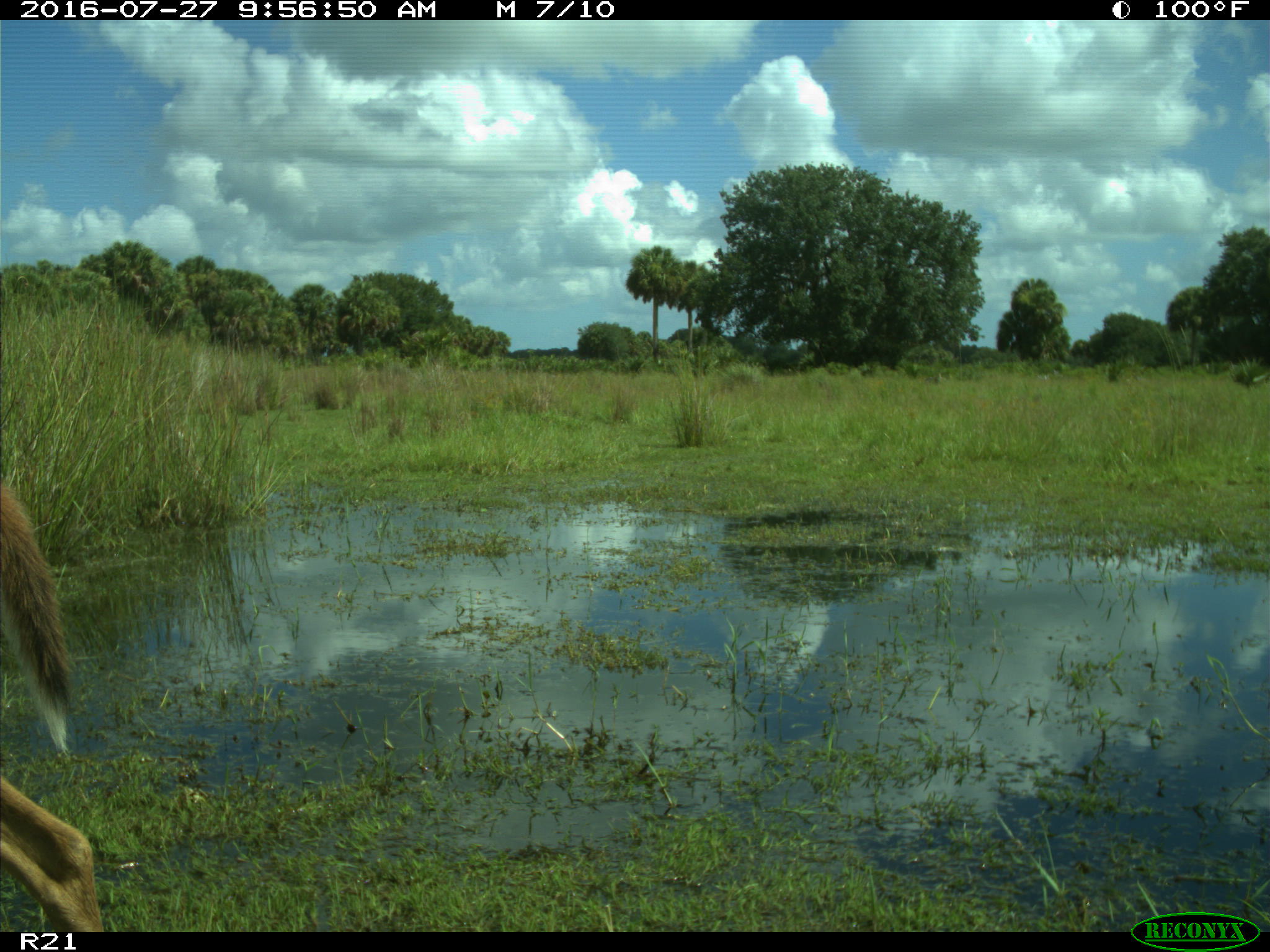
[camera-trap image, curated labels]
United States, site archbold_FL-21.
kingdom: Animalia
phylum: Chordata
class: Mammalia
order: Artiodactyla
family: Cervidae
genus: Odocoileus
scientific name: Odocoileus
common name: deer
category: unidentified deer